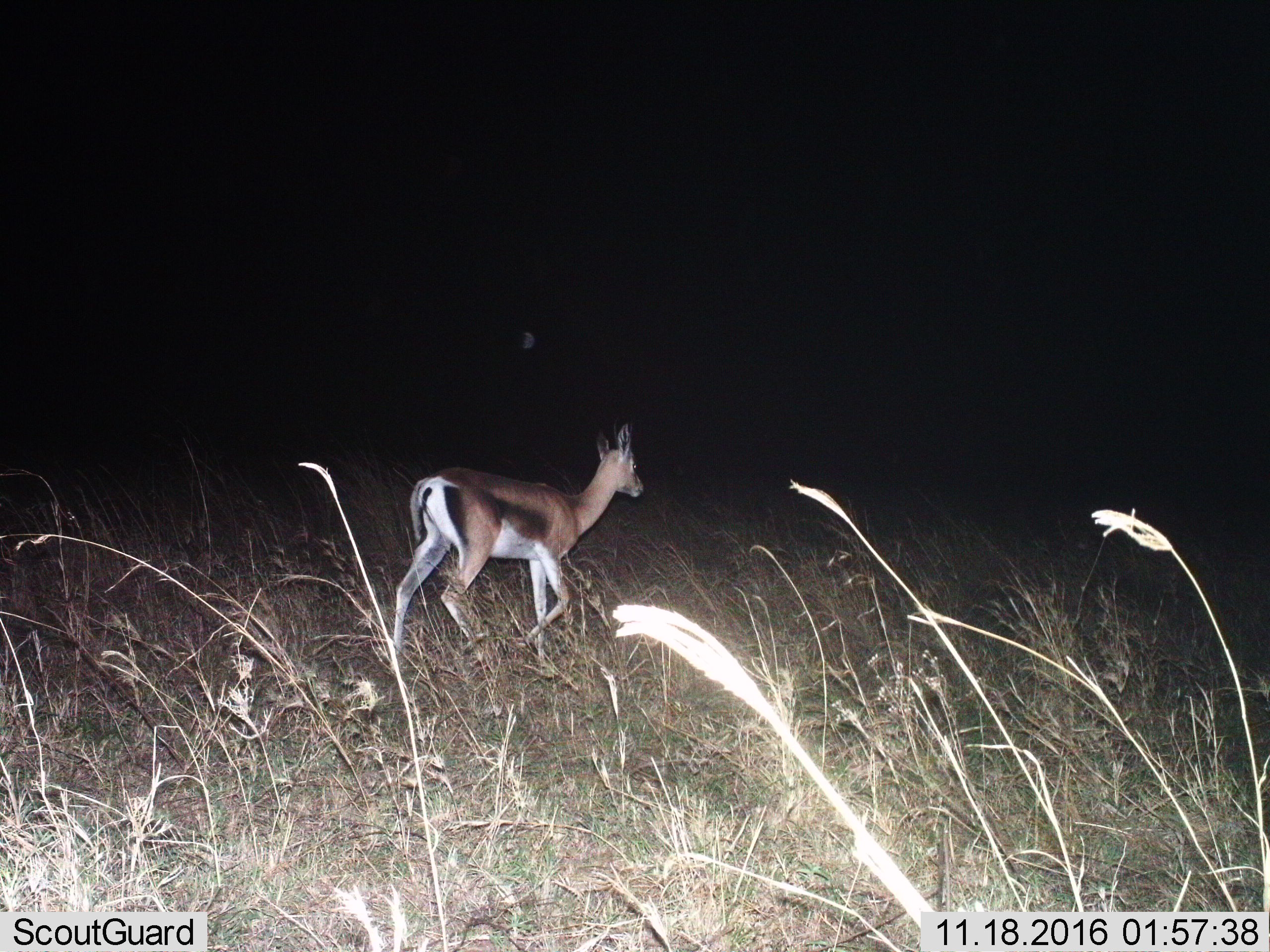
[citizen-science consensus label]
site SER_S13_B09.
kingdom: Animalia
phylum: Chordata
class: Mammalia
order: Artiodactyla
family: Bovidae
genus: Eudorcas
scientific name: Eudorcas thomsonii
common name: thomson's gazelle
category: gazellethomsons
Gazellethomsons (thomson's gazelle) (Eudorcas thomsonii), count 1. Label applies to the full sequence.